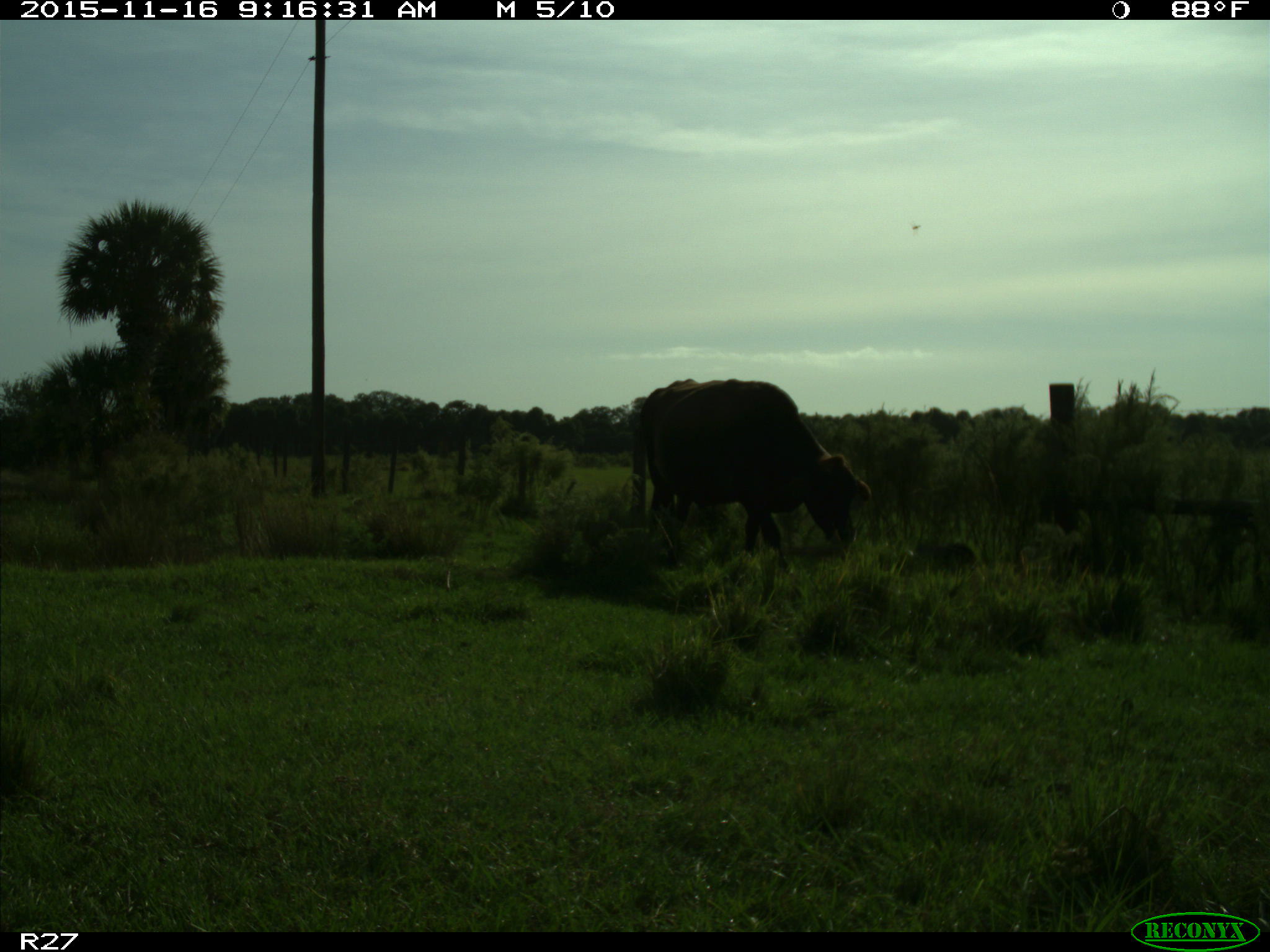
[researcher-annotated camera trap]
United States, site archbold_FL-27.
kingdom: Animalia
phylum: Chordata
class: Mammalia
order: Artiodactyla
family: Bovidae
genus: Bos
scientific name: Bos taurus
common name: domestic cow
Bos taurus (domestic cow).